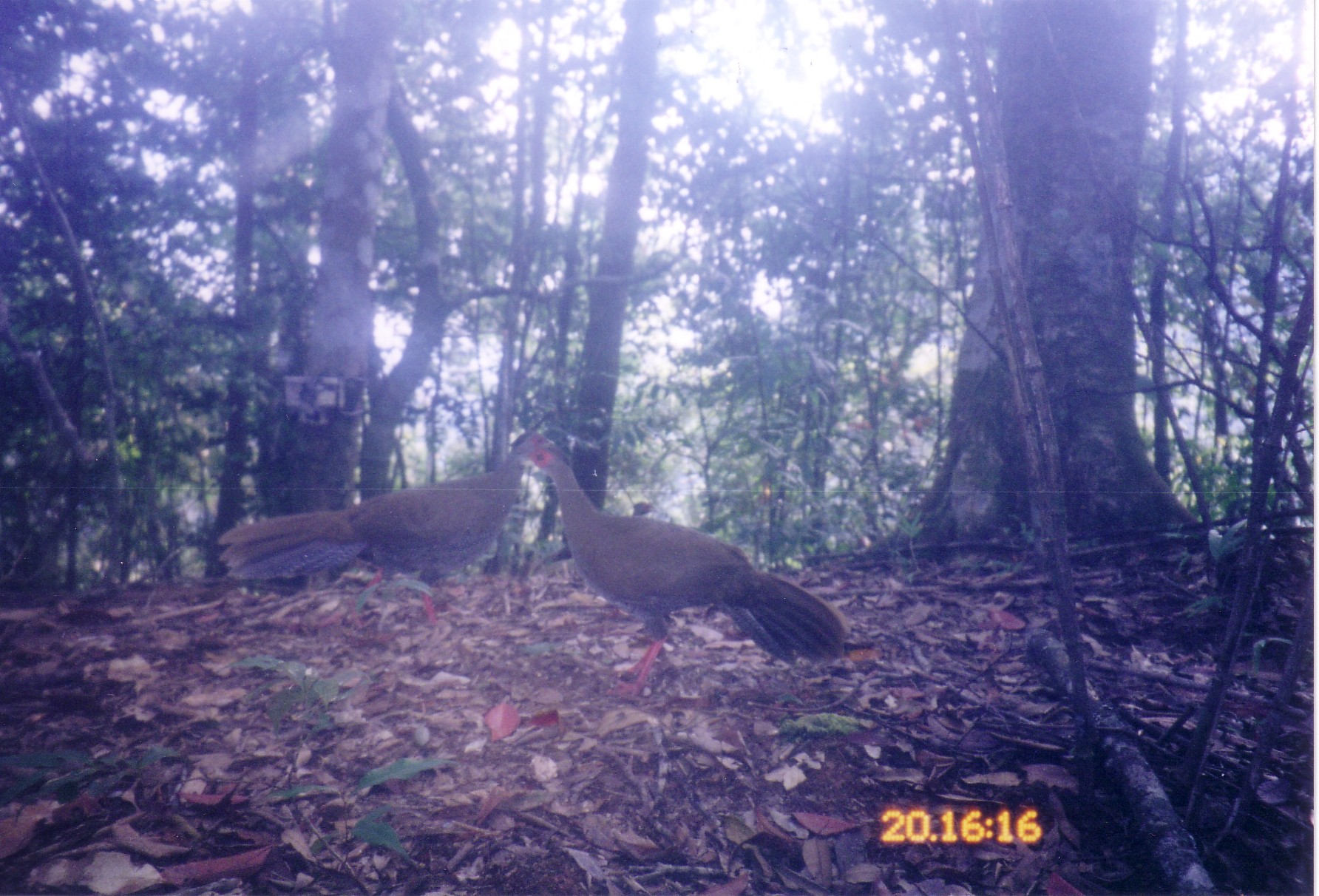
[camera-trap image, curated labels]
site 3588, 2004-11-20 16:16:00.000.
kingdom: Animalia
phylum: Chordata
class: Aves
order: Galliformes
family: Phasianidae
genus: Lophura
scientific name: Lophura nycthemera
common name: silver pheasant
Lophura nycthemera (silver pheasant), count 2.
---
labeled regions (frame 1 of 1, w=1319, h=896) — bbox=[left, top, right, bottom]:
lophura nycthemera: bbox=[520, 447, 844, 703]; bbox=[217, 433, 566, 612]